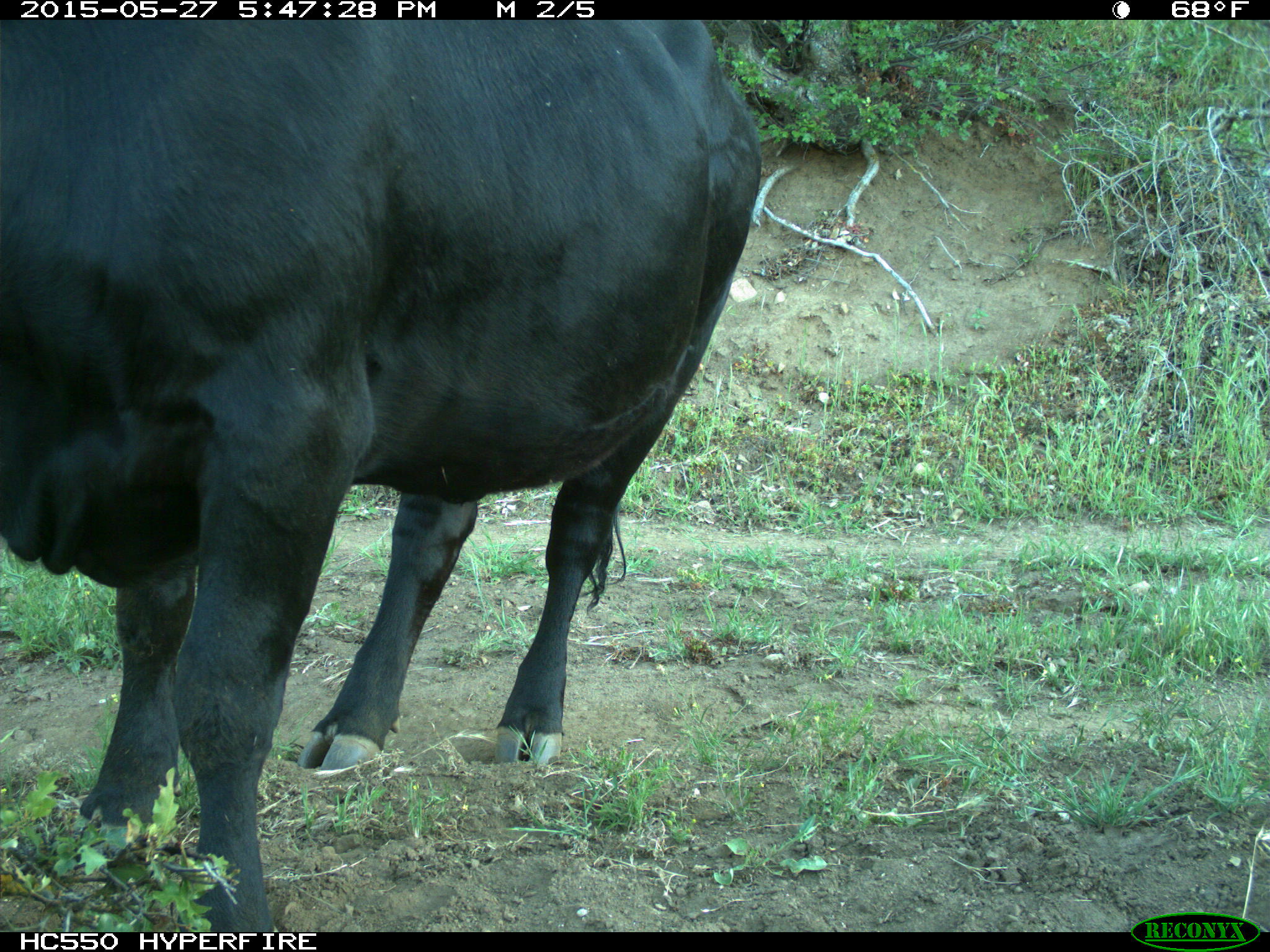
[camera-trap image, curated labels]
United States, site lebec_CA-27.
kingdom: Animalia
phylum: Chordata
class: Mammalia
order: Artiodactyla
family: Bovidae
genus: Bos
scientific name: Bos taurus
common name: domestic cow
Bos taurus (domestic cow).